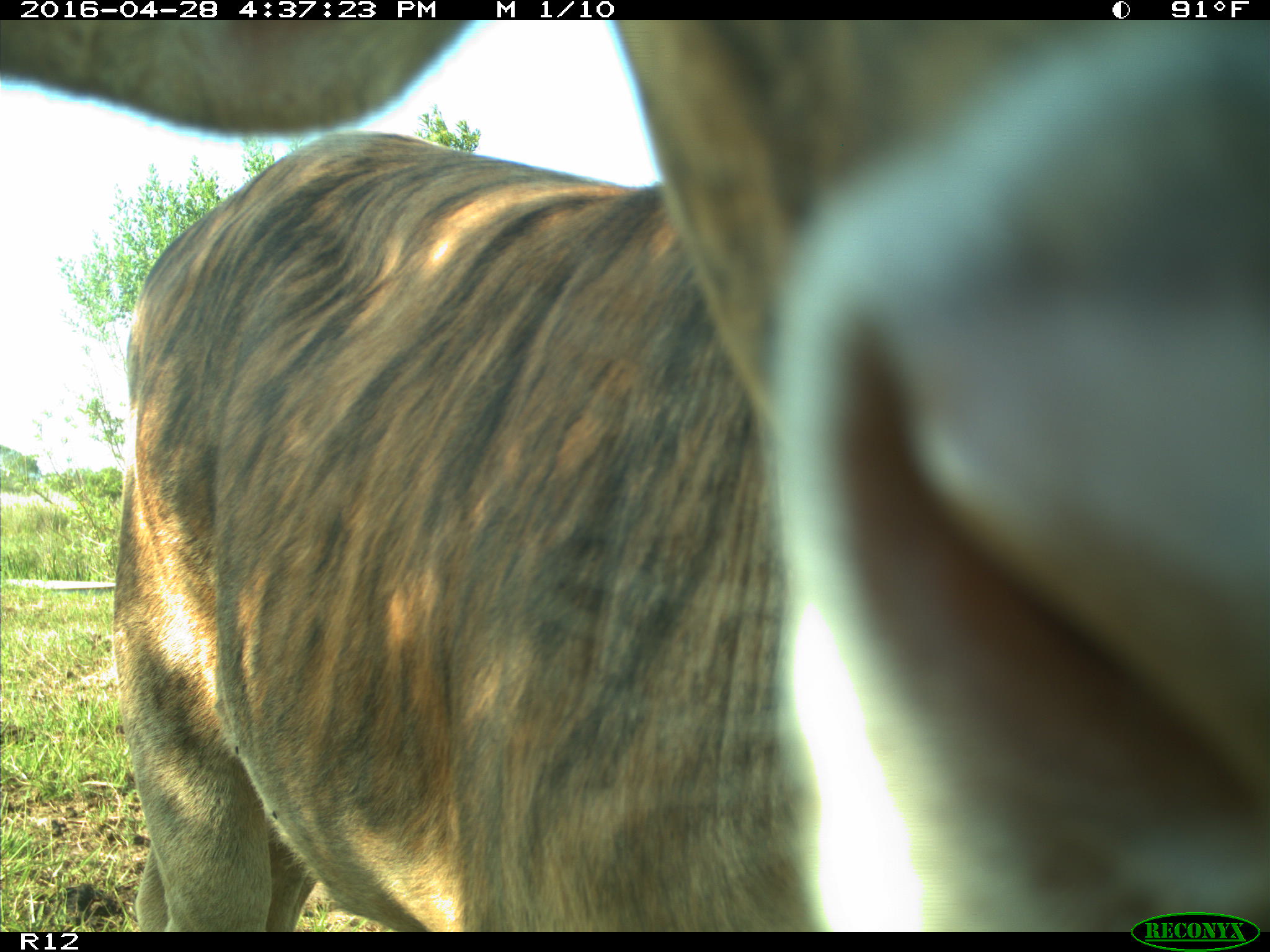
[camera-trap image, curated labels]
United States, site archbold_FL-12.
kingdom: Animalia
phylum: Chordata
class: Mammalia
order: Artiodactyla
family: Bovidae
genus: Bos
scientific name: Bos taurus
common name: domestic cow